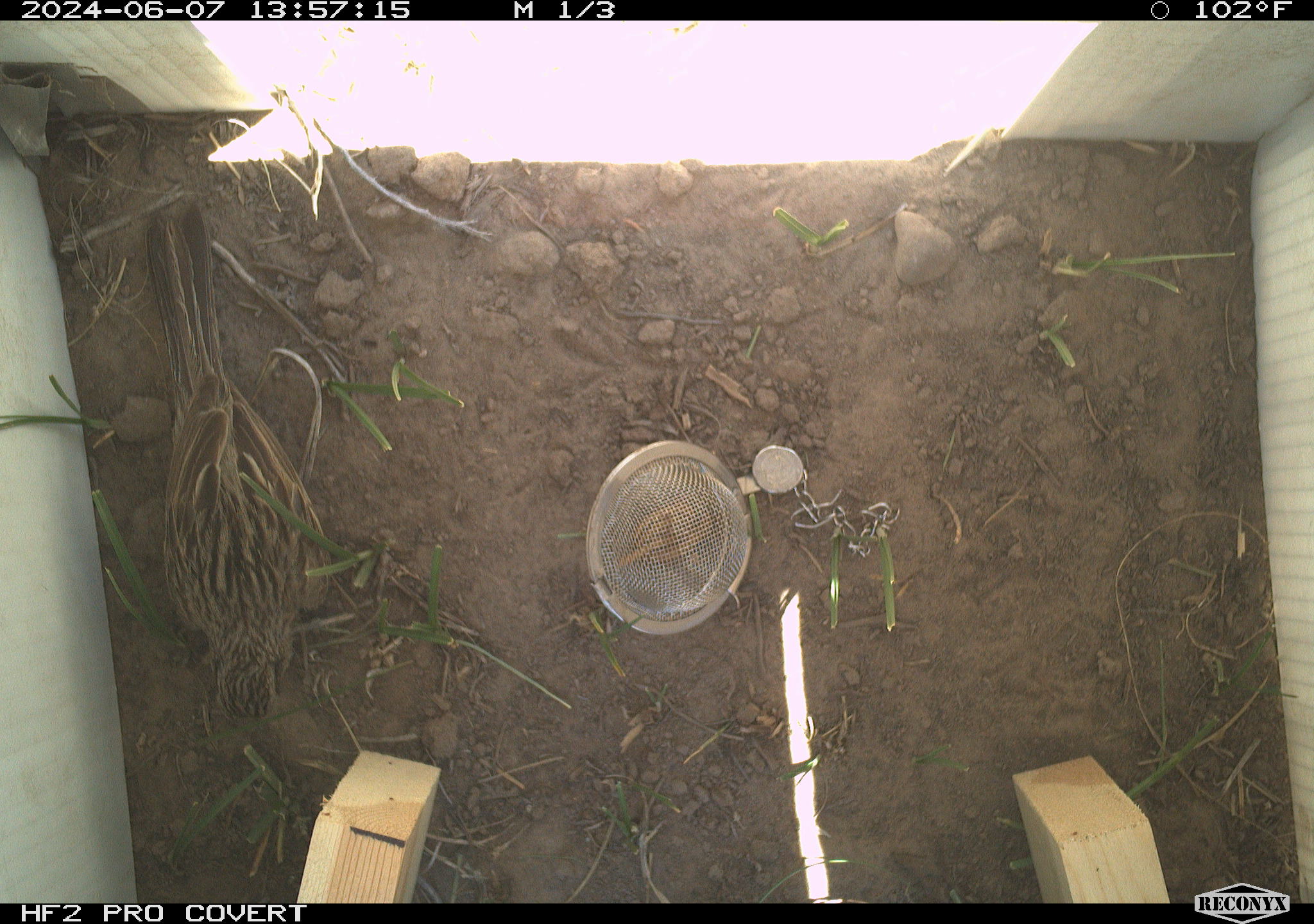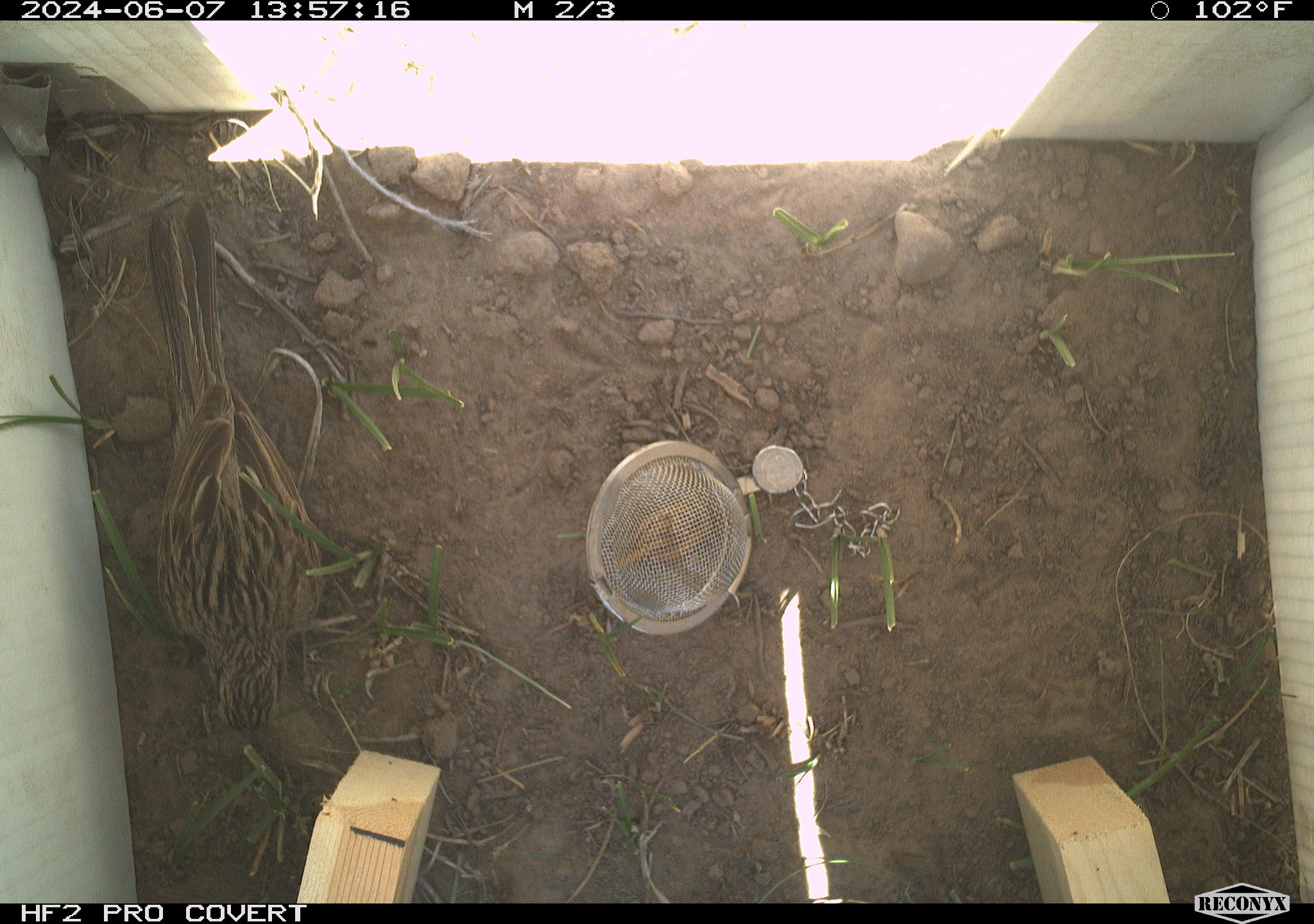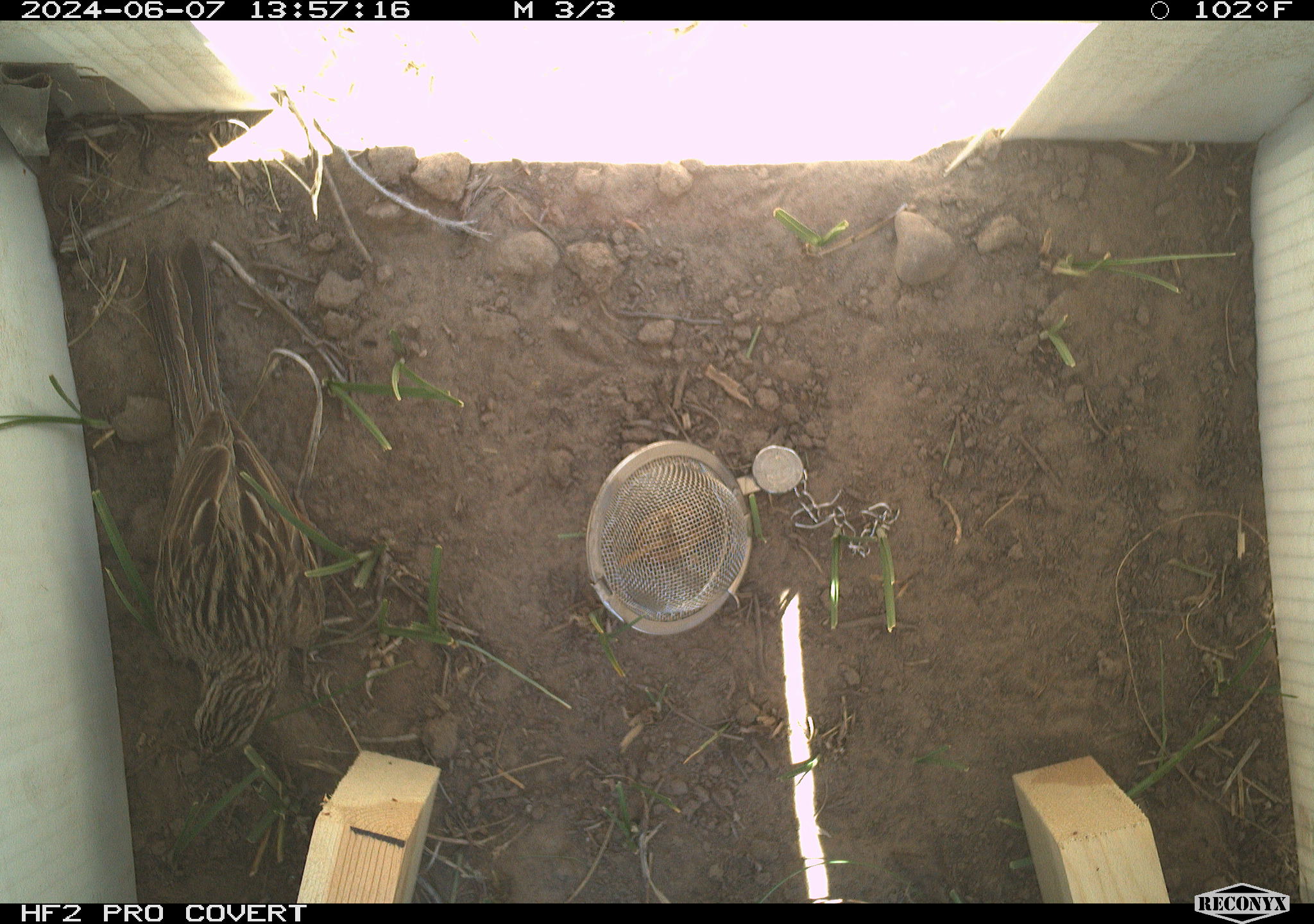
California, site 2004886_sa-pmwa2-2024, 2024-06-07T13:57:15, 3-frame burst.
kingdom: Animalia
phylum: Chordata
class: Aves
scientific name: Aves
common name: bird